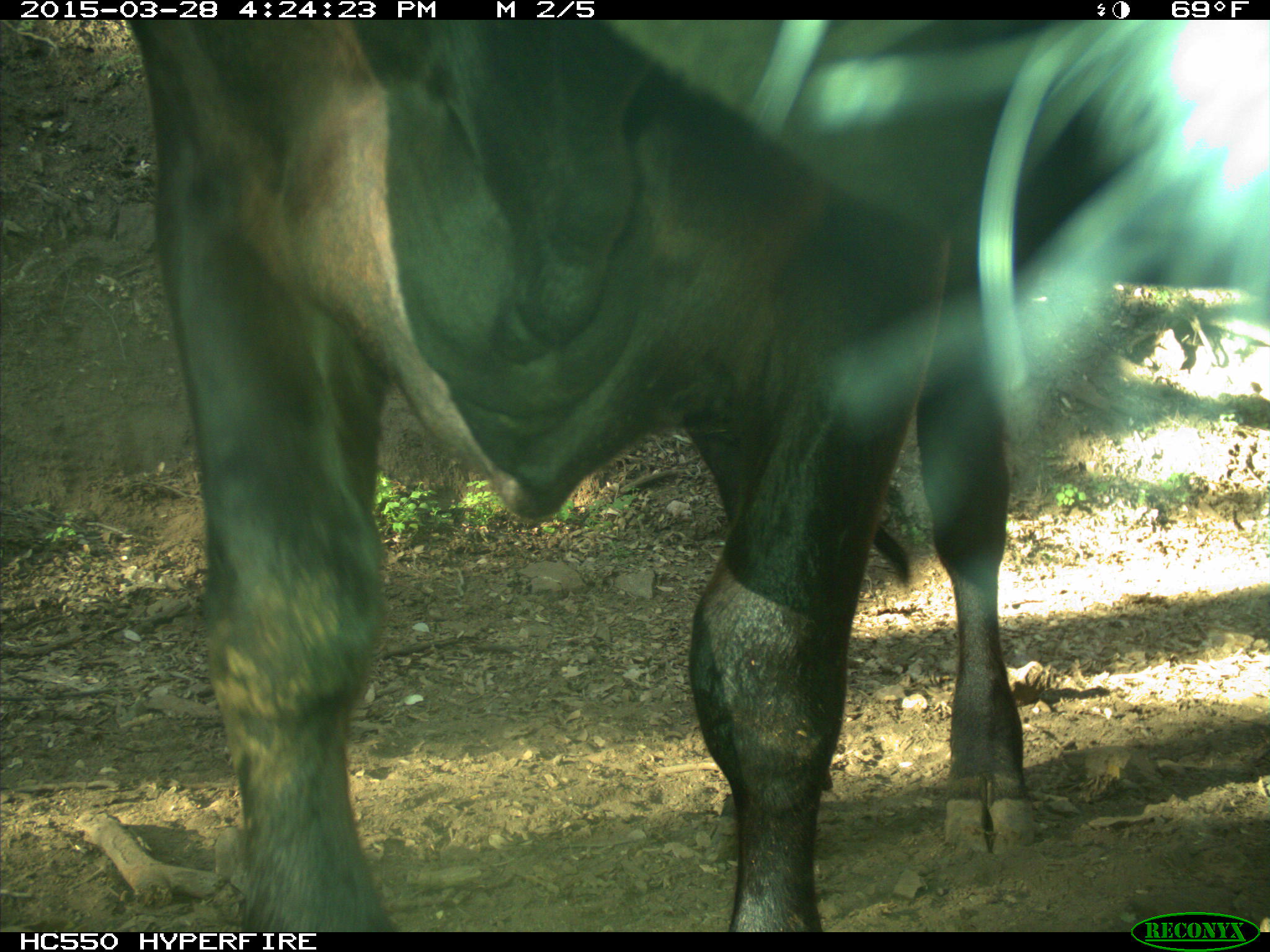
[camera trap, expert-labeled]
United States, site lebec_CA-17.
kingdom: Animalia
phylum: Chordata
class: Mammalia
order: Artiodactyla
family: Bovidae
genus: Bos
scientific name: Bos taurus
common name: domestic cow